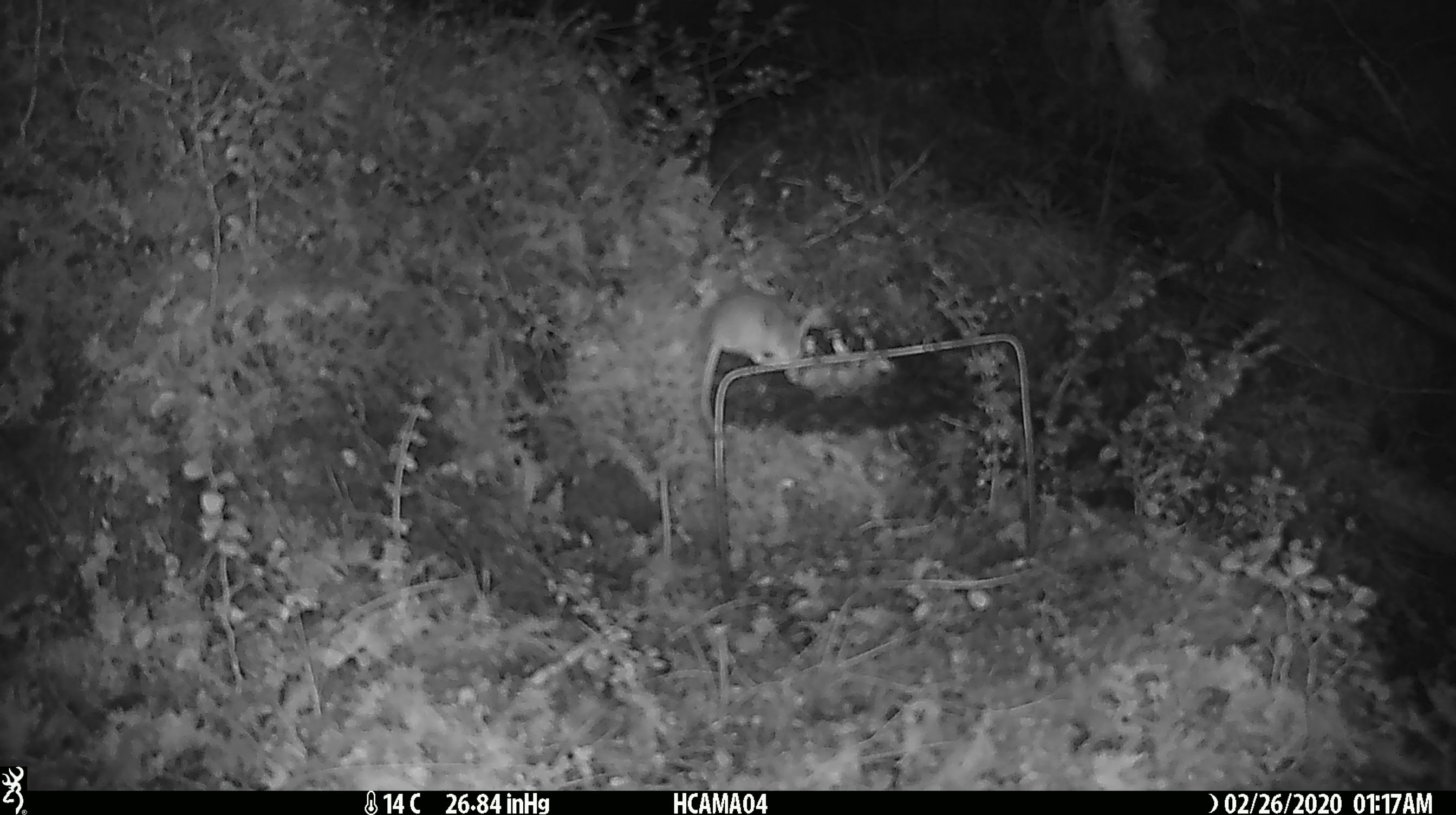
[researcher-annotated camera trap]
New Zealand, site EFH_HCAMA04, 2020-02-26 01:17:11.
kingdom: Animalia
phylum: Chordata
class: Mammalia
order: Rodentia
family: Muridae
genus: Mus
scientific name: Mus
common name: mouse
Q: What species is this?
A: Mouse (Mus).